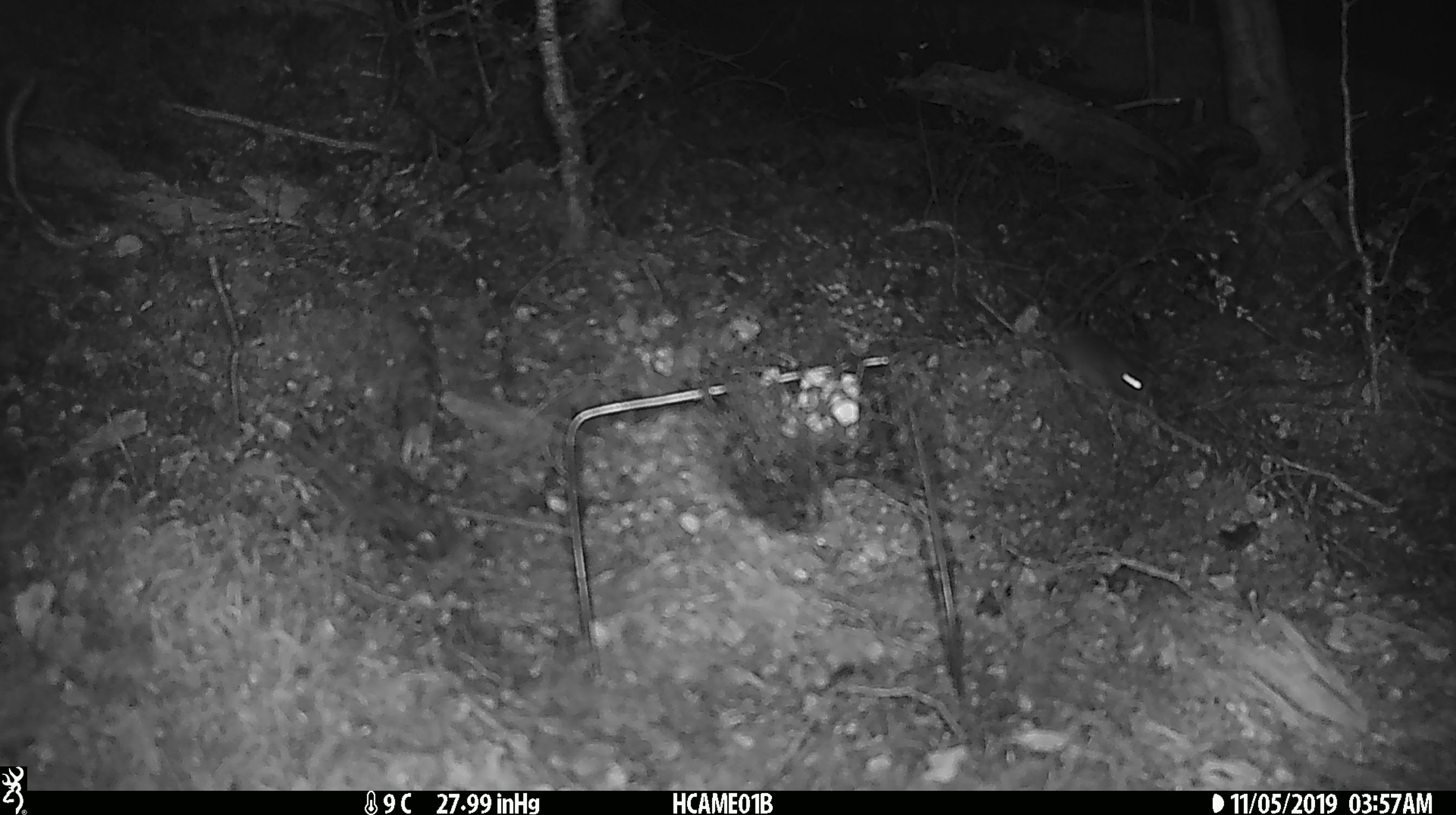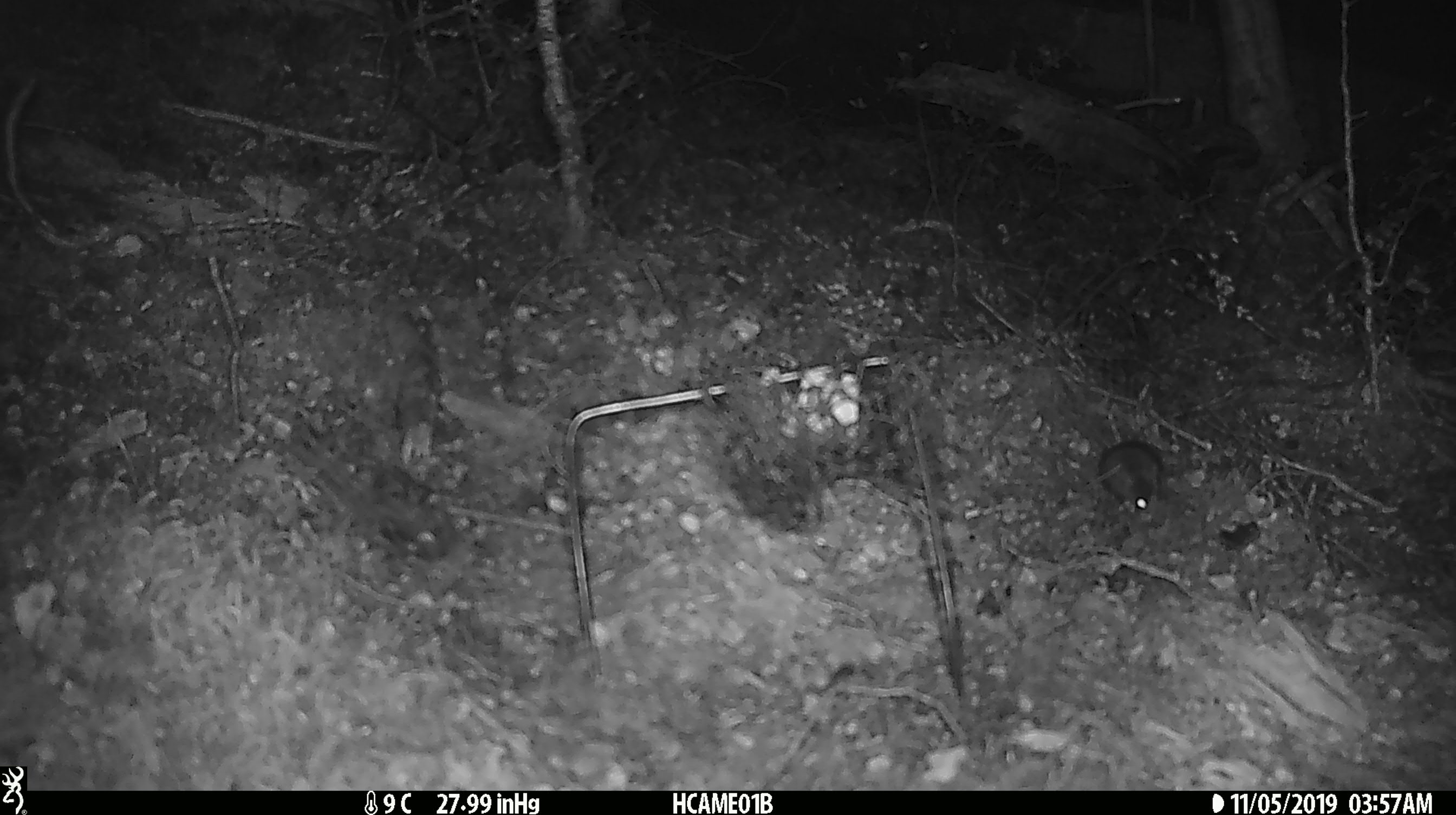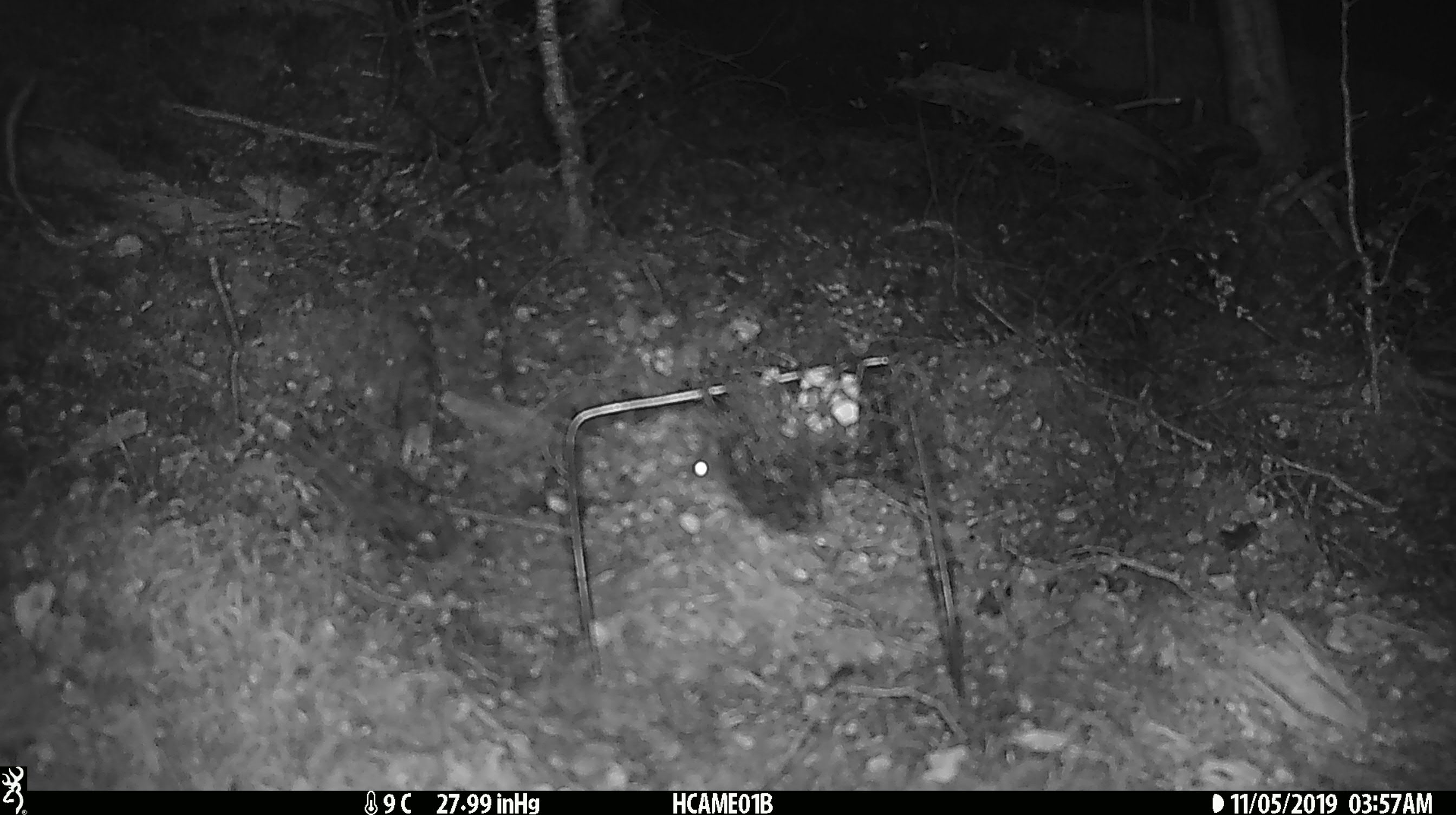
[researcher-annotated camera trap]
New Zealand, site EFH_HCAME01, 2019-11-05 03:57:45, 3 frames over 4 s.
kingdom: Animalia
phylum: Chordata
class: Mammalia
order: Rodentia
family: Muridae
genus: Mus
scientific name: Mus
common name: mouse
Mouse (Mus).